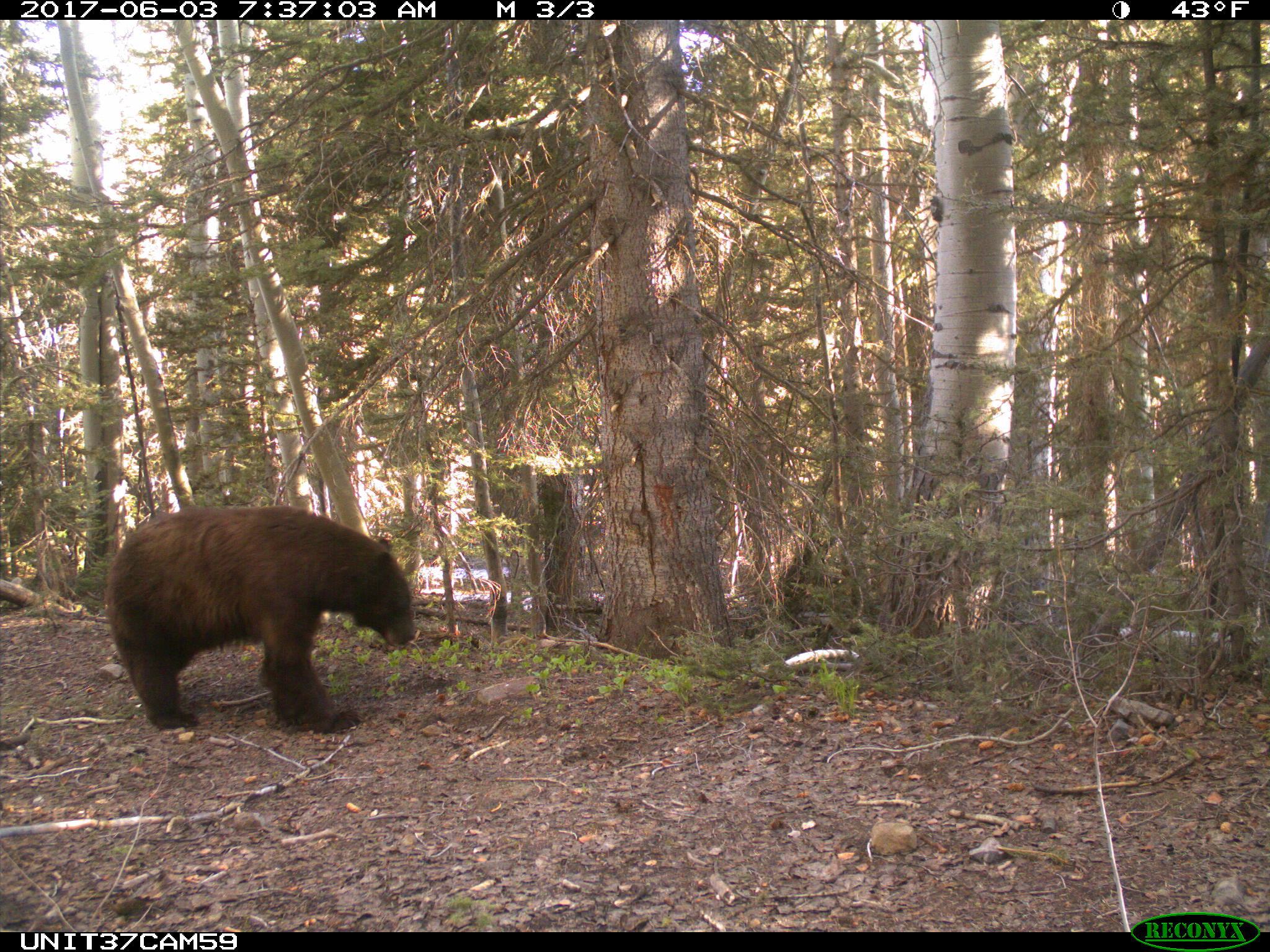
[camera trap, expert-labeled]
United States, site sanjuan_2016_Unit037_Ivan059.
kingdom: Animalia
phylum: Chordata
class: Mammalia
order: Carnivora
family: Ursidae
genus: Ursus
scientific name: Ursus americanus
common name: american black bear